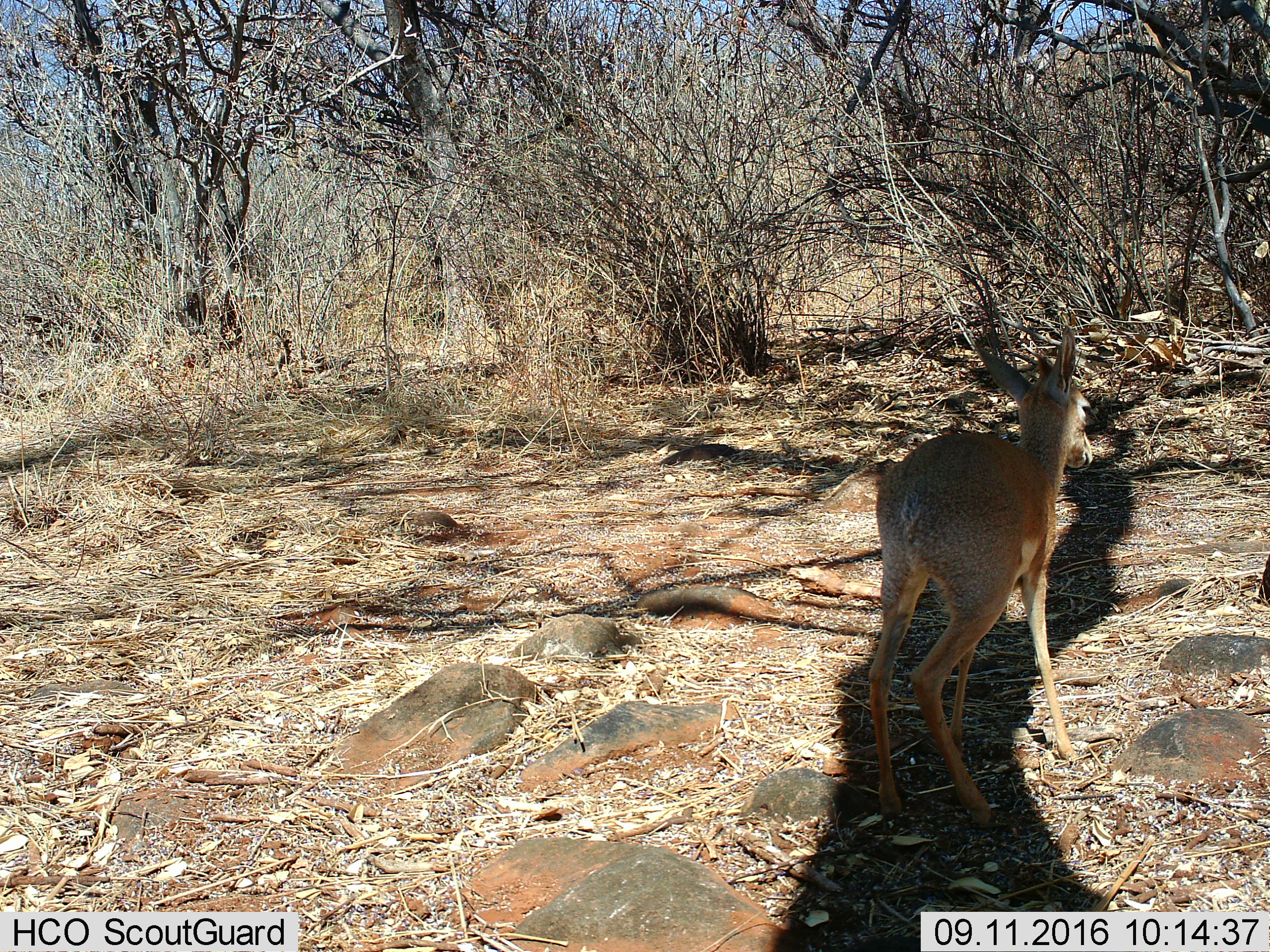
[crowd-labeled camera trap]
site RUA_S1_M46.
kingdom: Animalia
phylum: Chordata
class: Mammalia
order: Artiodactyla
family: Bovidae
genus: Madoqua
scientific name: Madoqua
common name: dik-dik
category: dikdik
Dikdik (dik-dik) (Madoqua), count 1. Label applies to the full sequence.